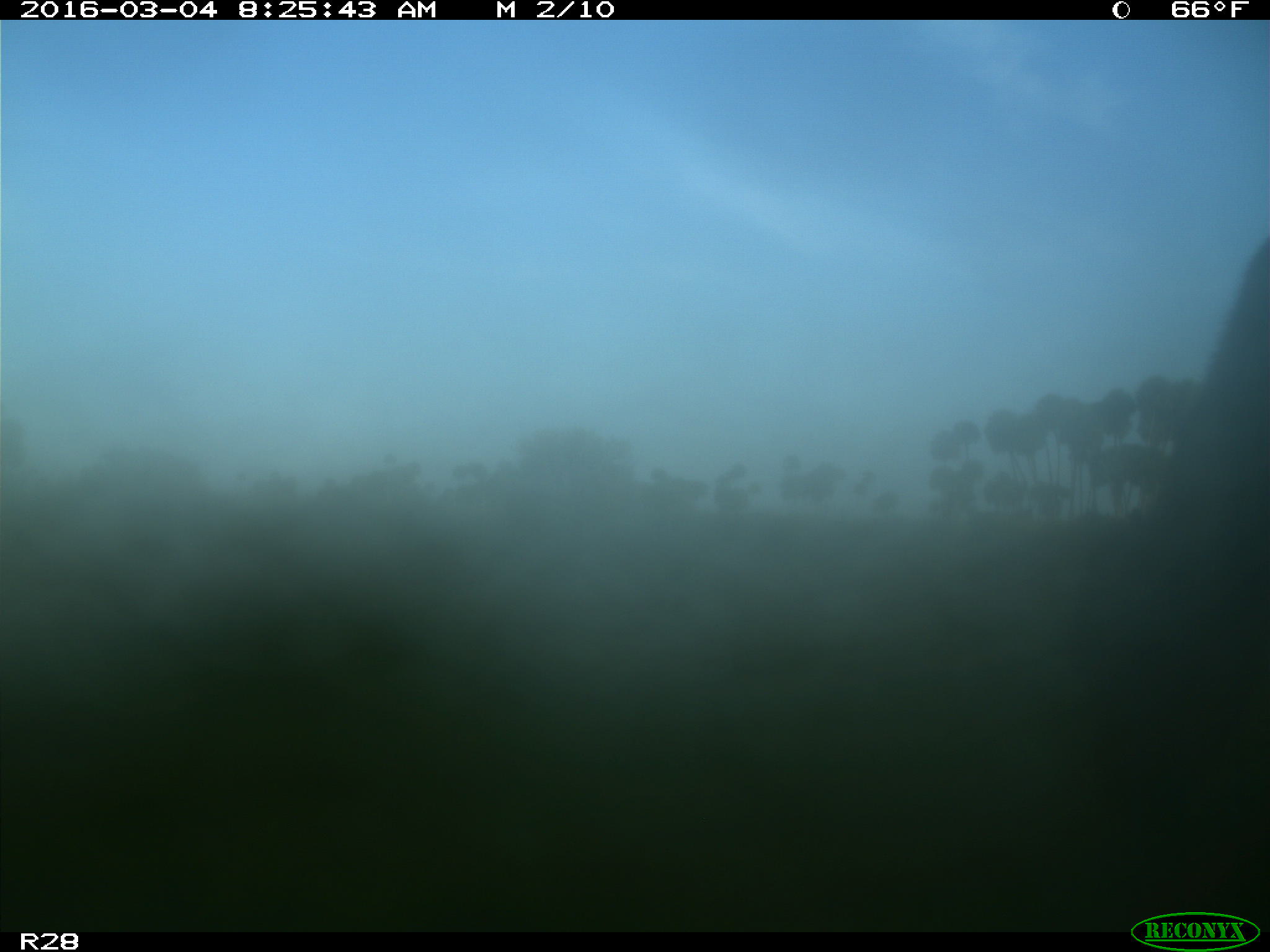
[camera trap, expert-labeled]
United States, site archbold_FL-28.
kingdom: Animalia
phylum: Chordata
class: Mammalia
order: Artiodactyla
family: Bovidae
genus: Bos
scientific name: Bos taurus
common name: domestic cow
Bos taurus (domestic cow).